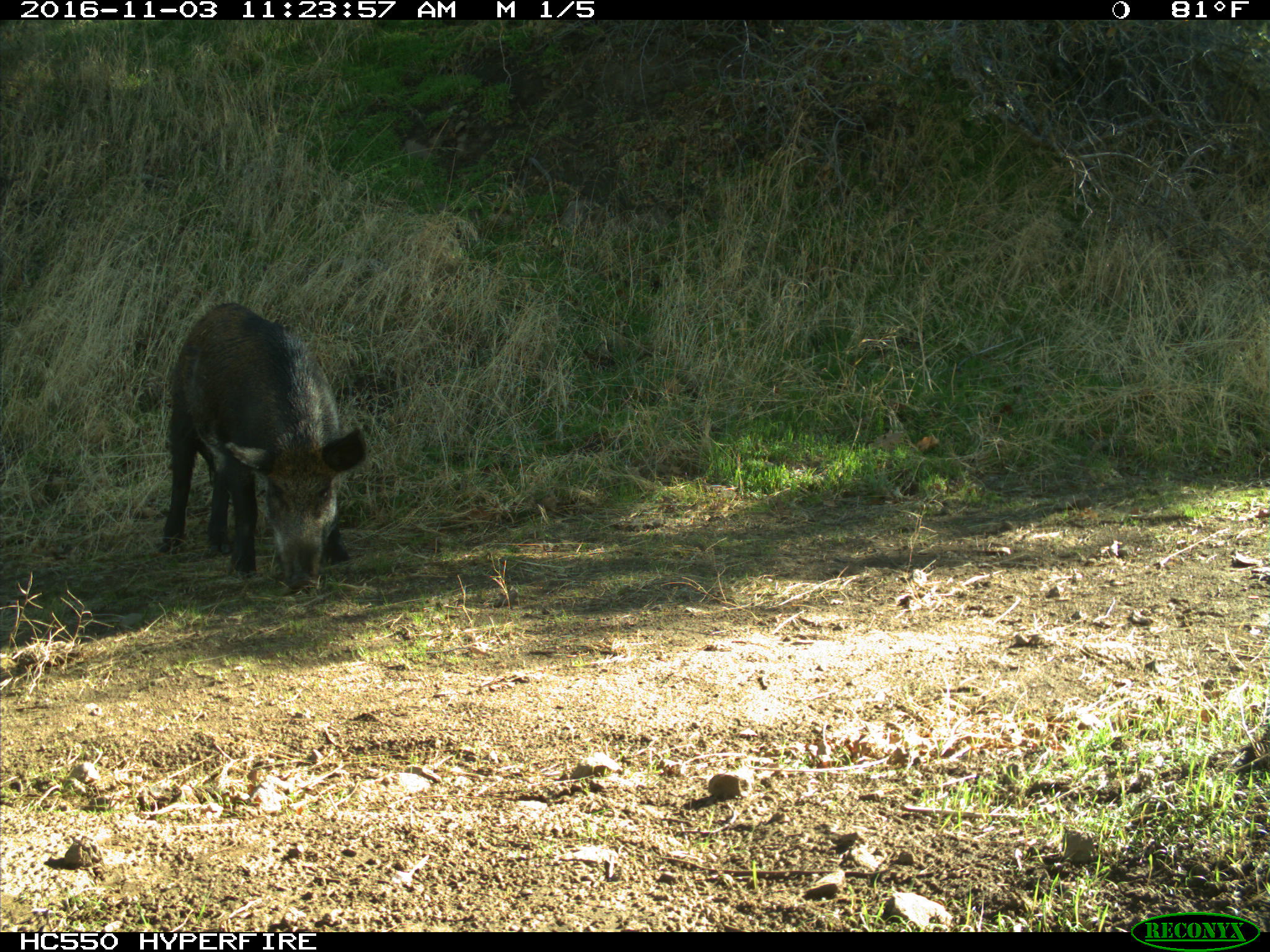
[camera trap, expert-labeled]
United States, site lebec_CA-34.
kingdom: Animalia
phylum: Chordata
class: Mammalia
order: Artiodactyla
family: Suidae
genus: Sus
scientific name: Sus scrofa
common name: wild boar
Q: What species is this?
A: Sus scrofa (wild boar).